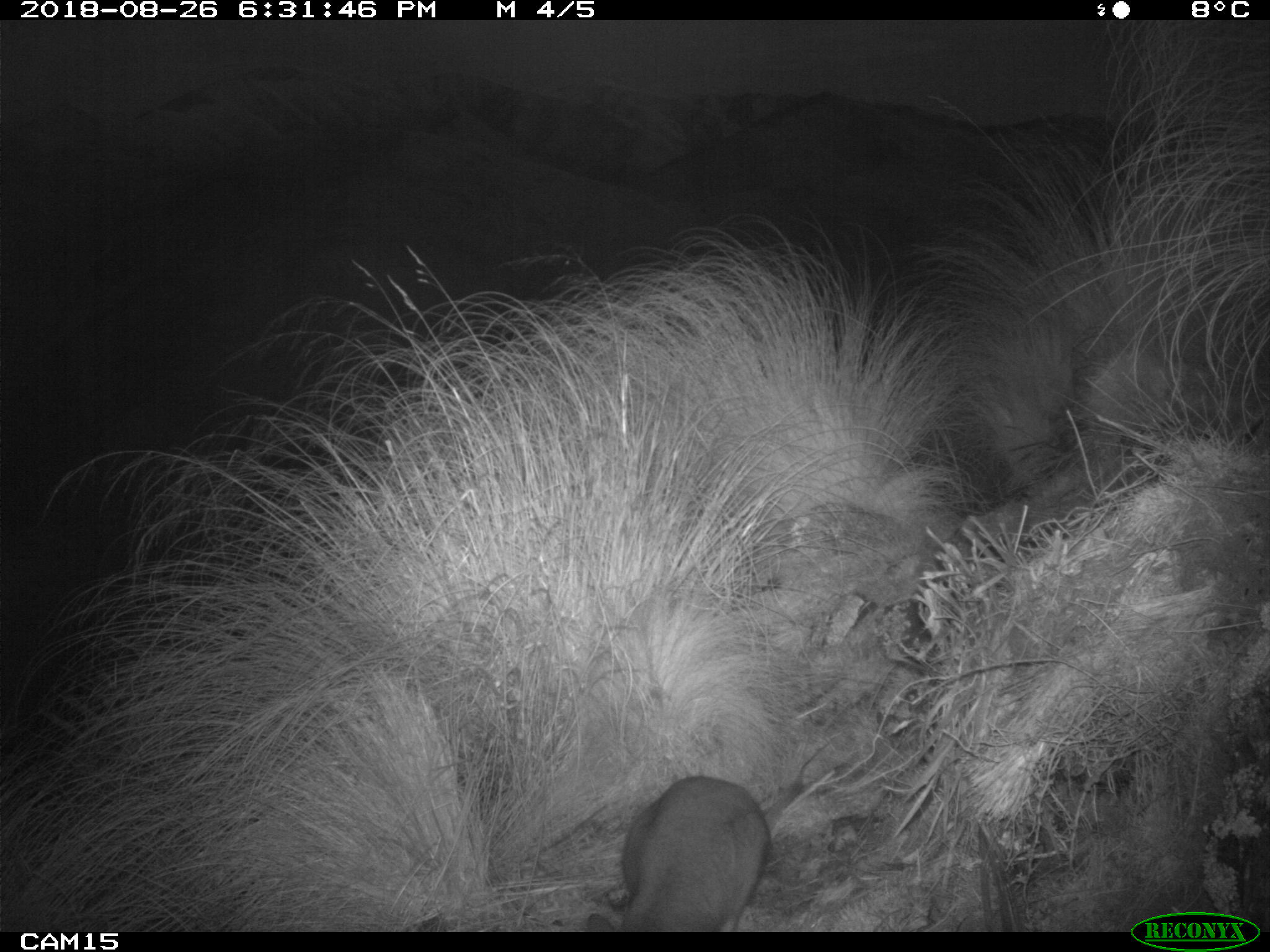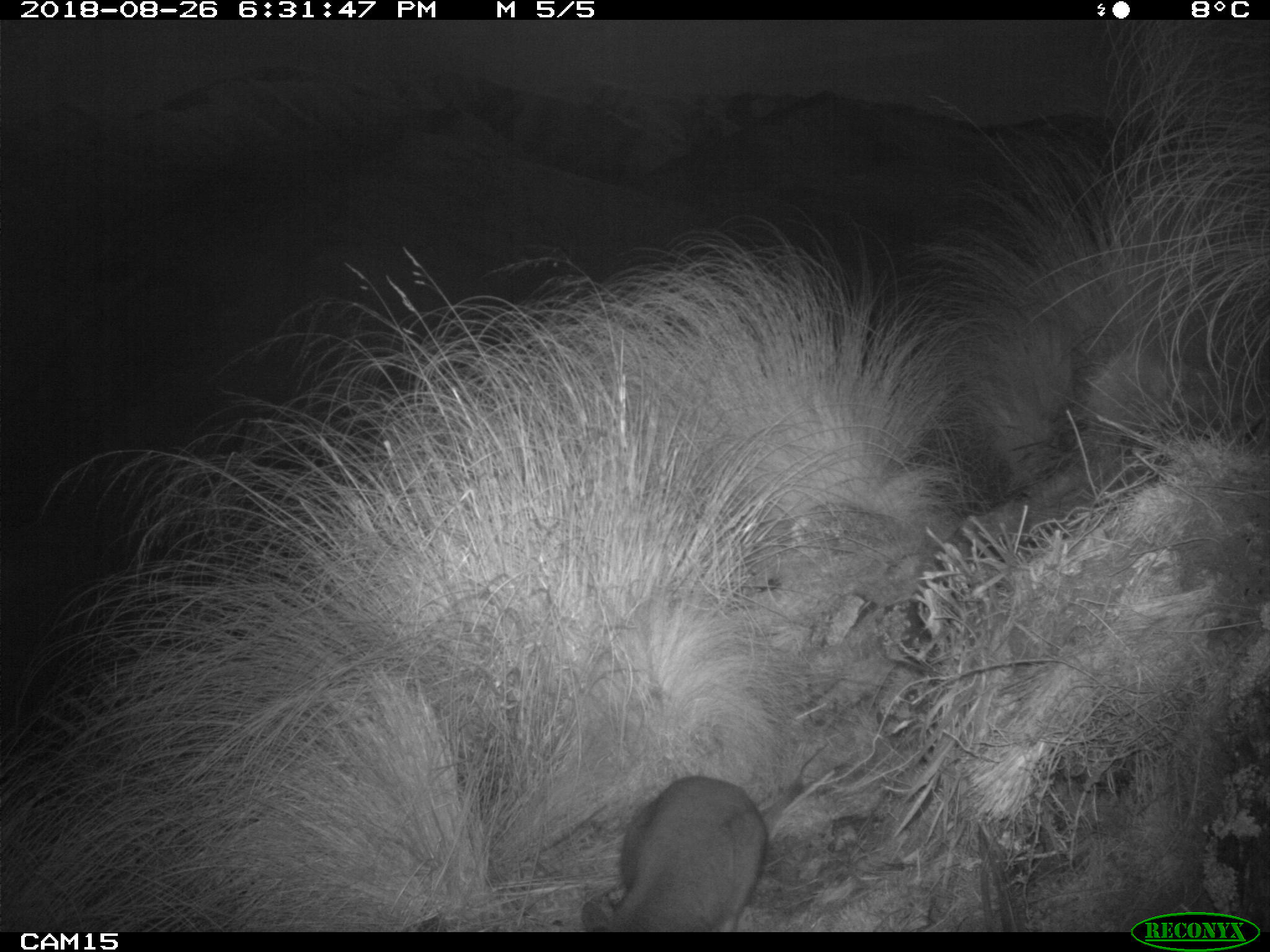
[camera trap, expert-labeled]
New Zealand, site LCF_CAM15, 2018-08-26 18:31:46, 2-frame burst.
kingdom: Animalia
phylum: Chordata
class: Mammalia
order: Diprotodontia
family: Macropodidae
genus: Notamacropus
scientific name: Notamacropus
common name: wallaby